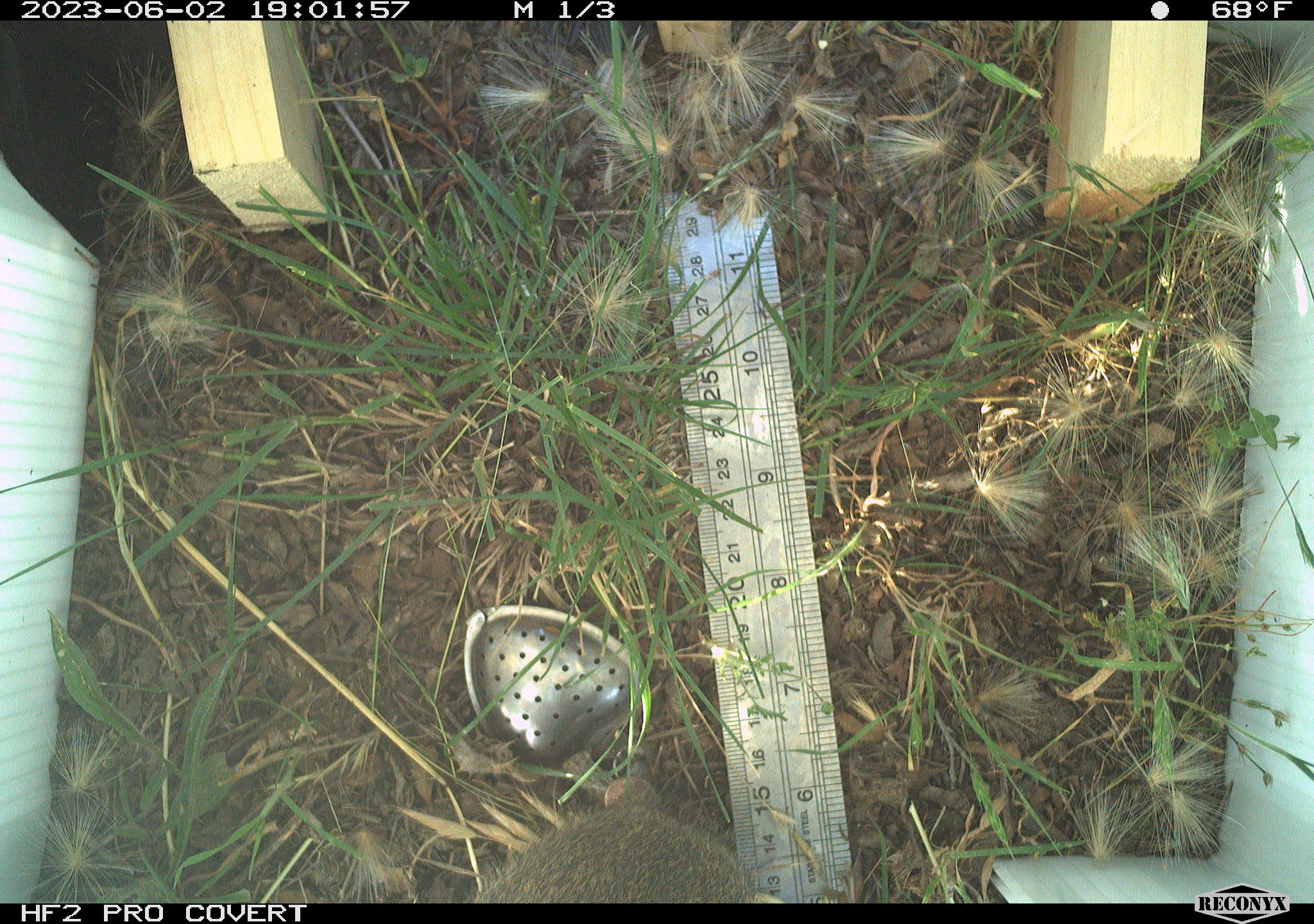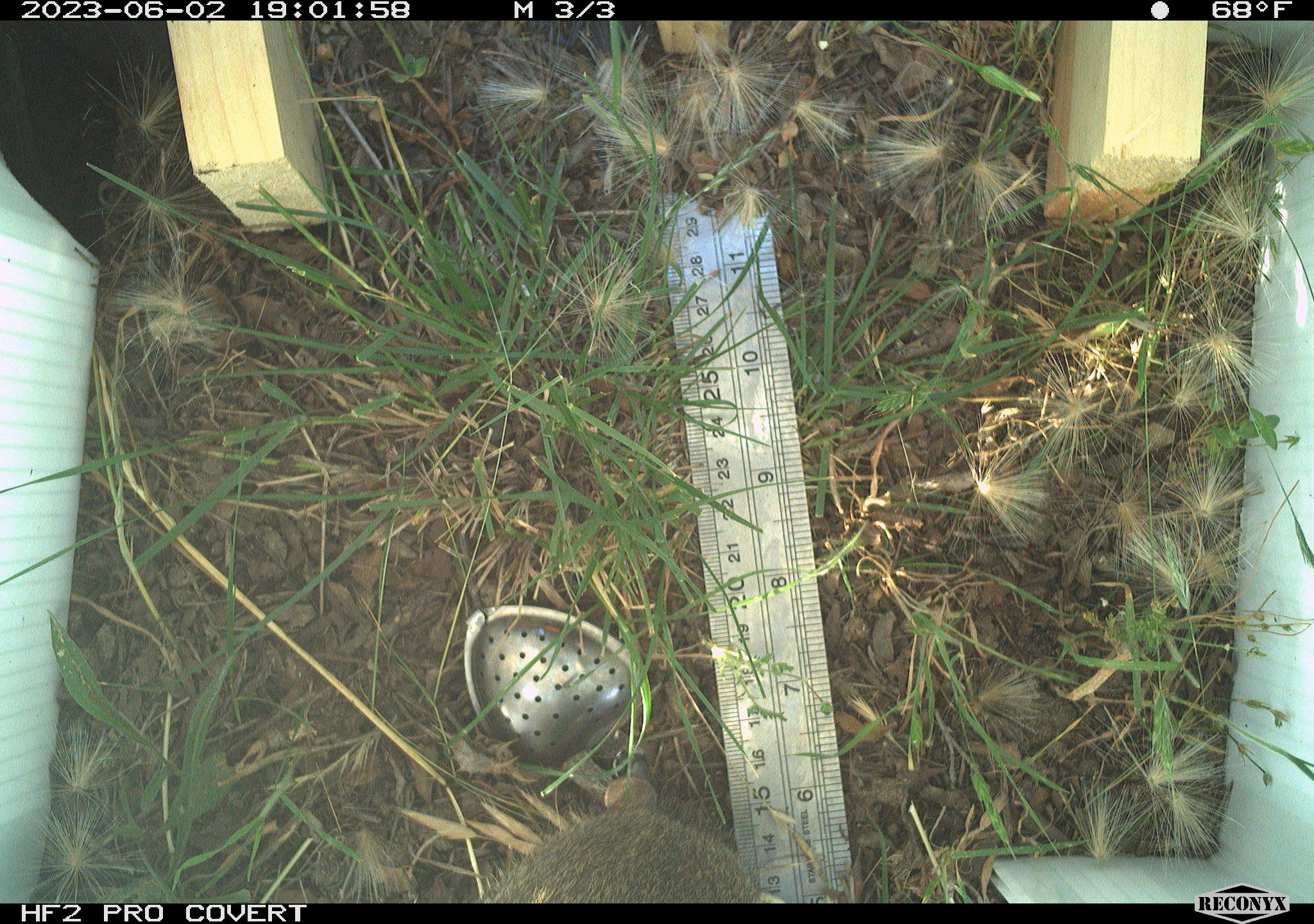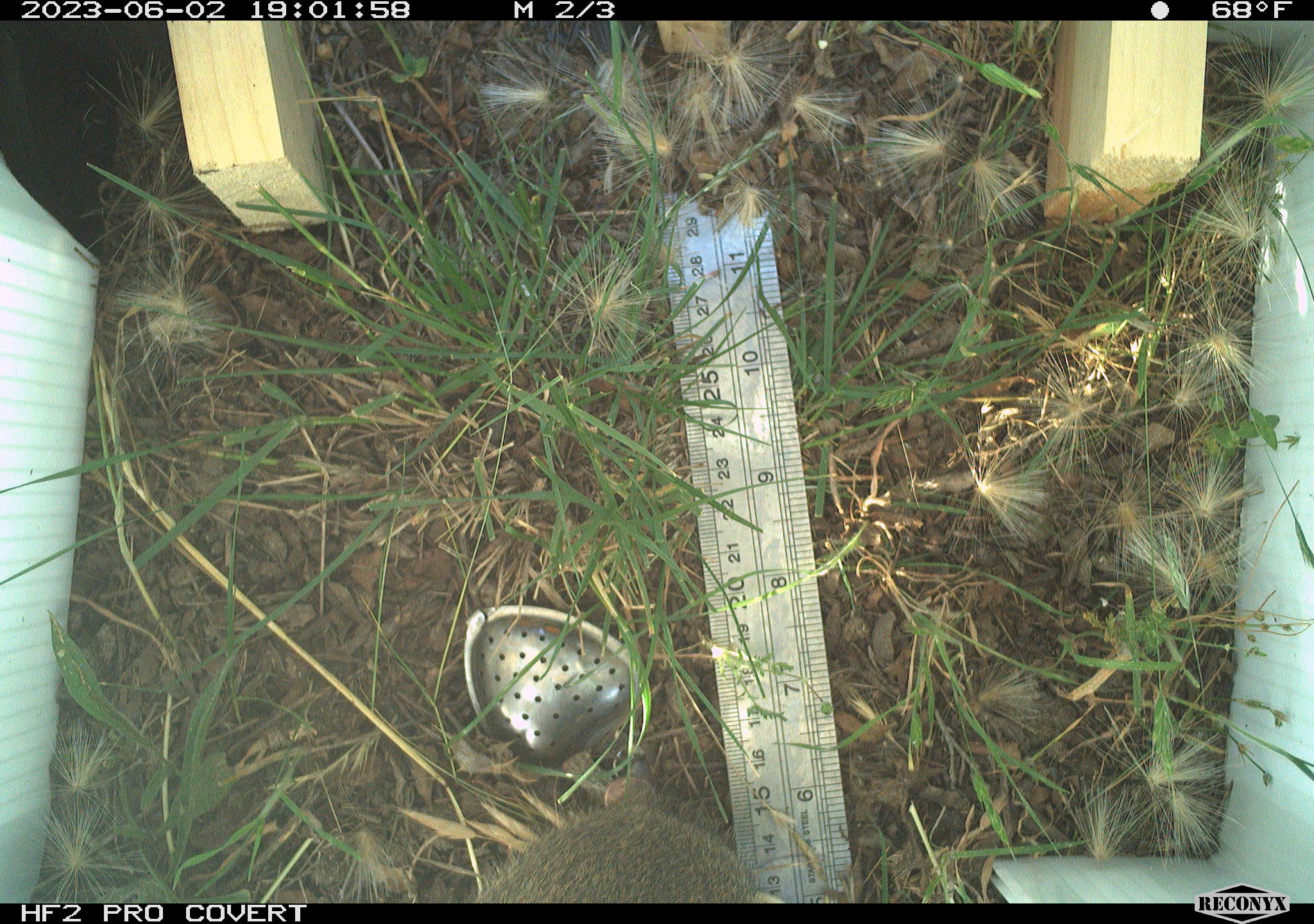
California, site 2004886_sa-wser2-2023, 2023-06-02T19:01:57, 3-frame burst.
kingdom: Animalia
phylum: Chordata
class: Mammalia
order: Lagomorpha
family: Leporidae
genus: Sylvilagus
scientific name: Sylvilagus bachmani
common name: brush rabbit